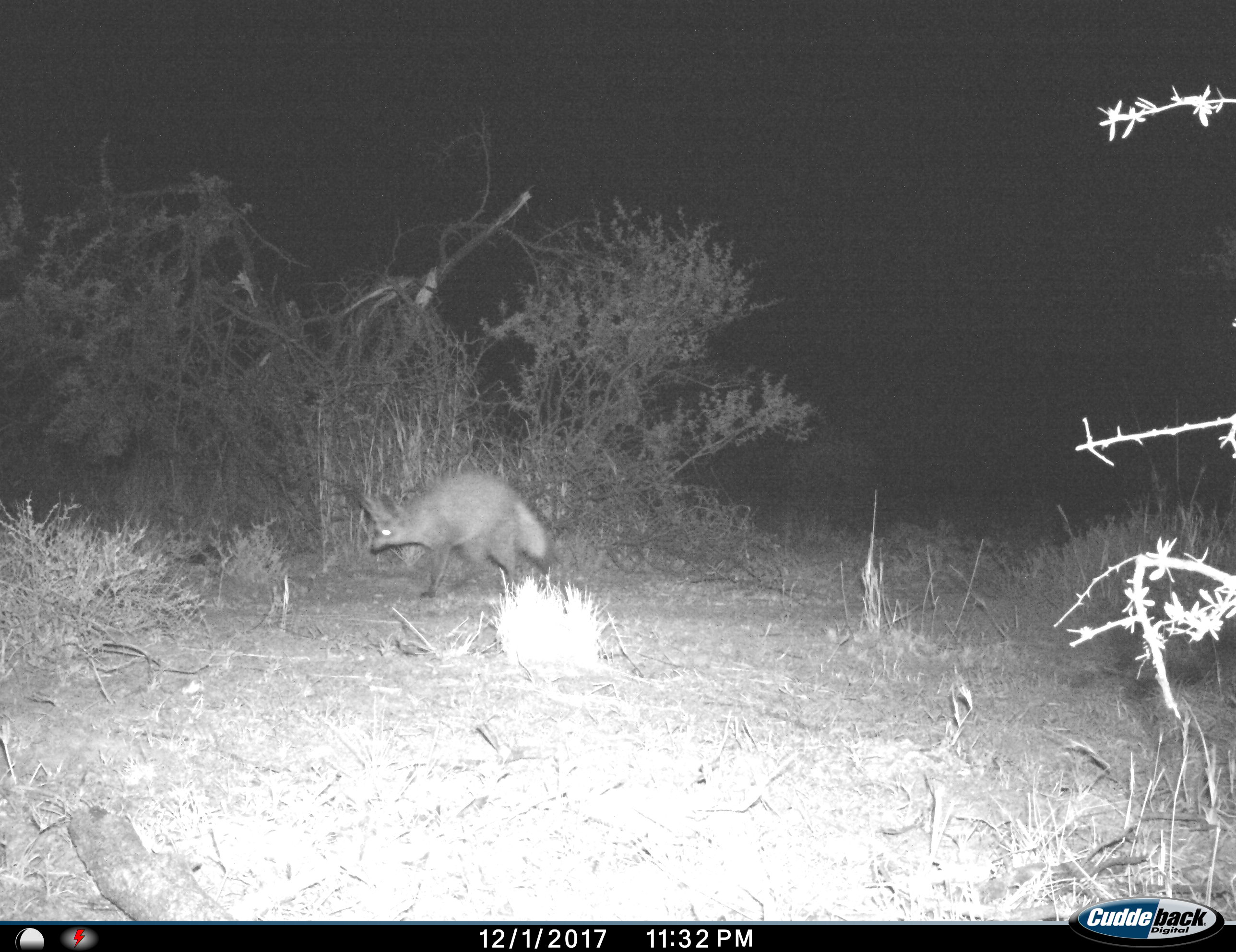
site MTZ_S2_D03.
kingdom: Animalia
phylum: Chordata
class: Mammalia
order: Carnivora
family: Canidae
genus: Otocyon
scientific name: Otocyon megalotis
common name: bat-eared fox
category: foxbateared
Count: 1.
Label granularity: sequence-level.